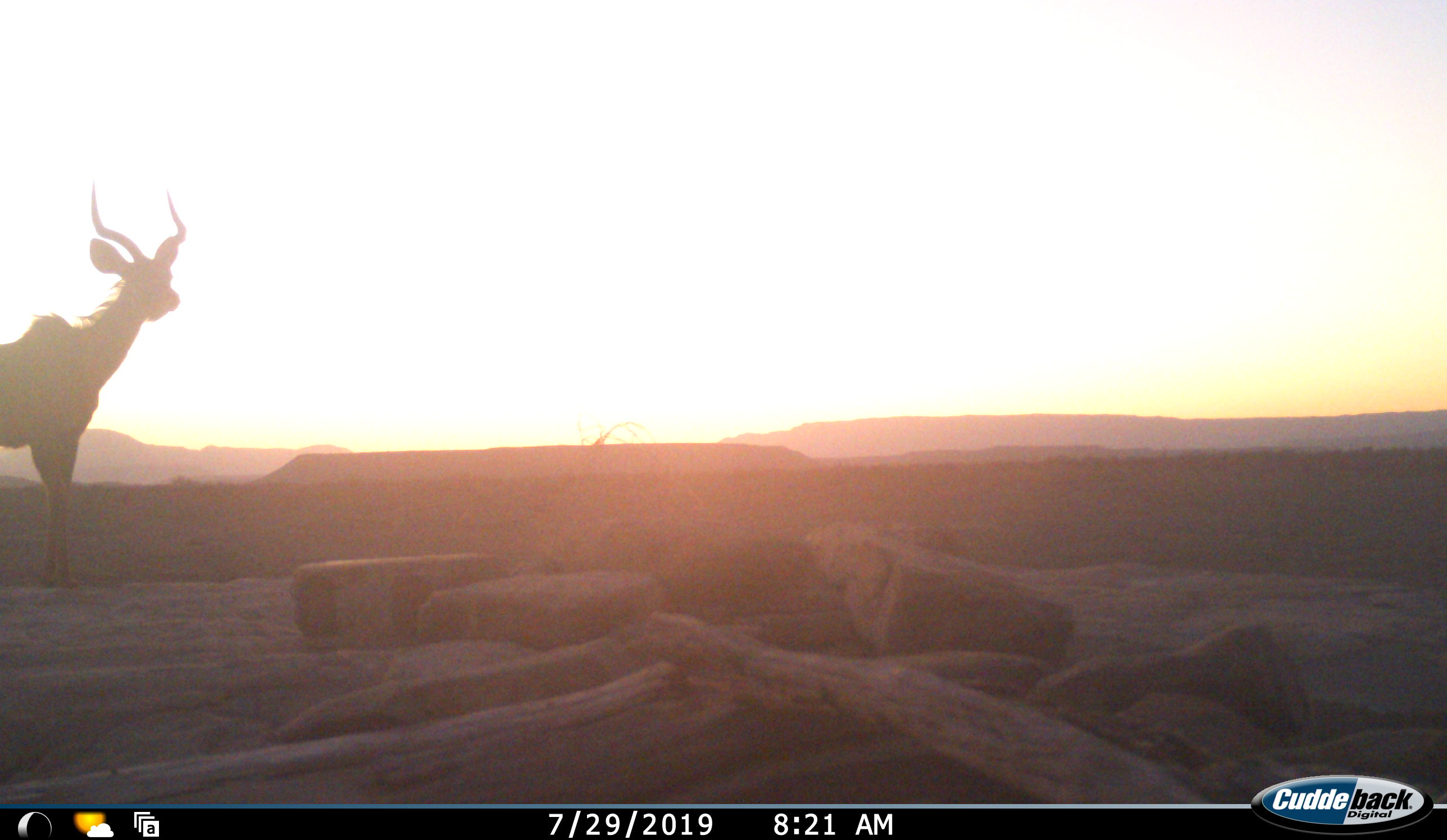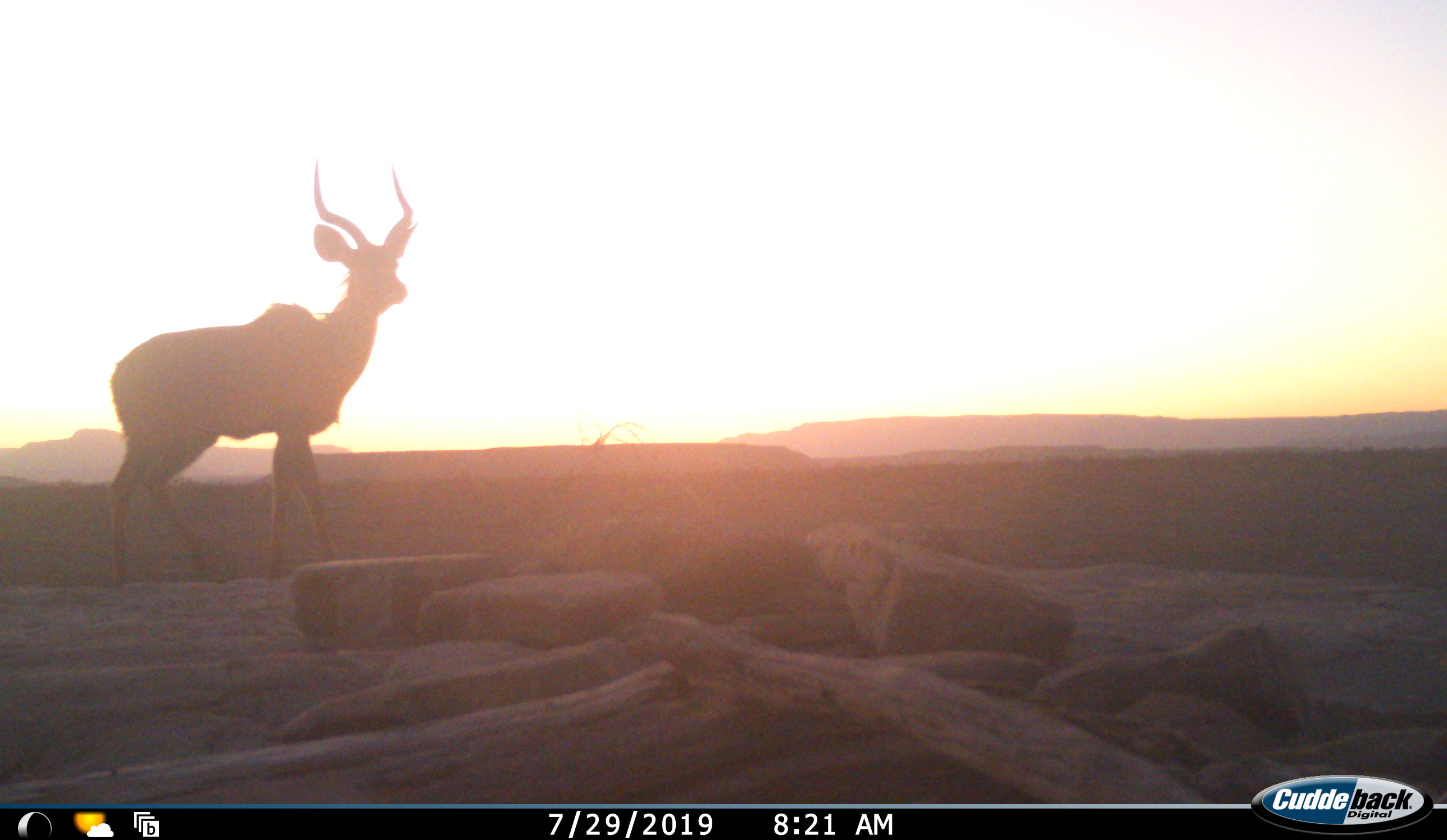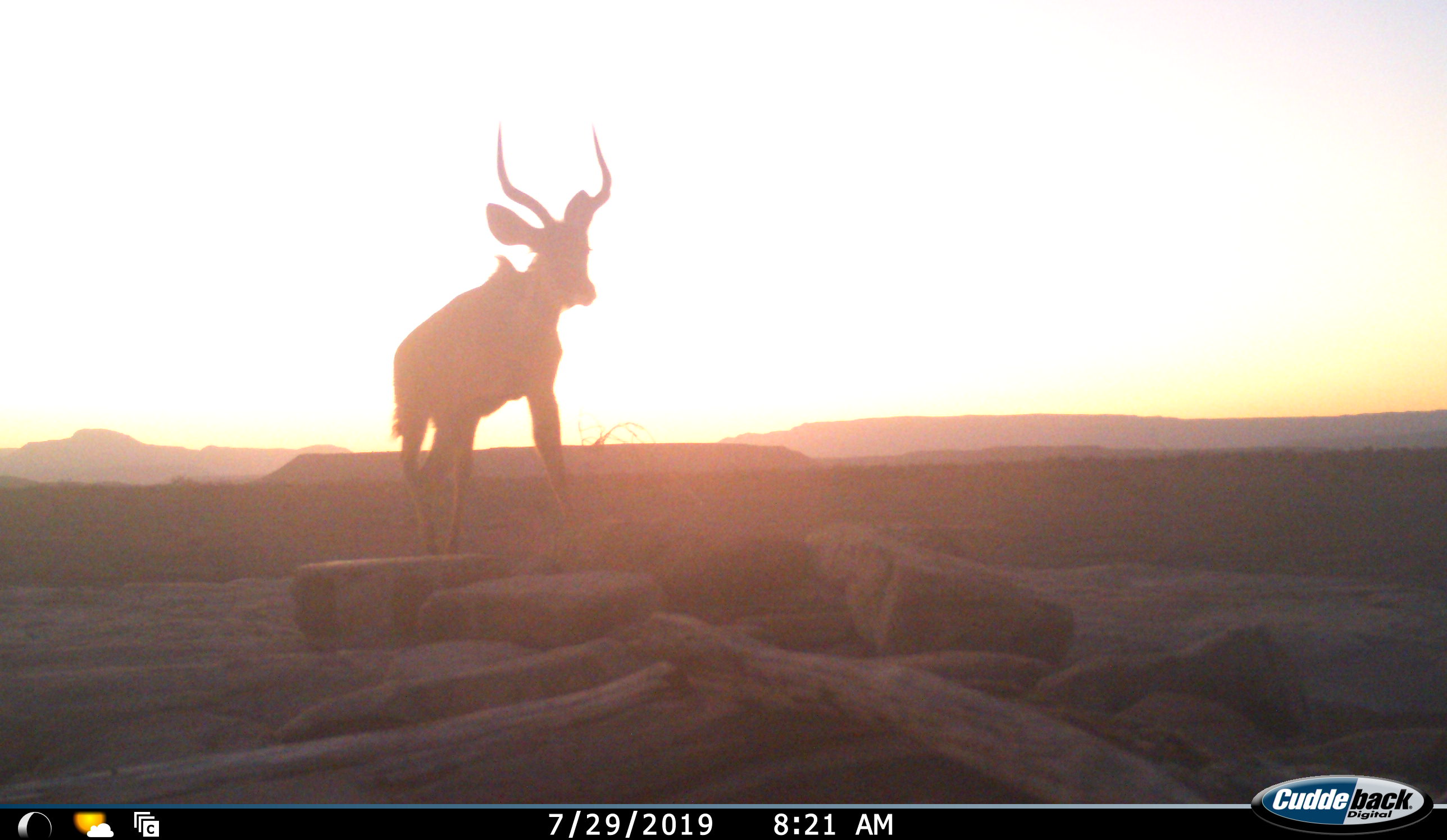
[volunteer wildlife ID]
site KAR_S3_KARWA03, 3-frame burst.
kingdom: Animalia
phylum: Chordata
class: Mammalia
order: Artiodactyla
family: Bovidae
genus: Tragelaphus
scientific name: Tragelaphus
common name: kudu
Kudu (Tragelaphus), count 1. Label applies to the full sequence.